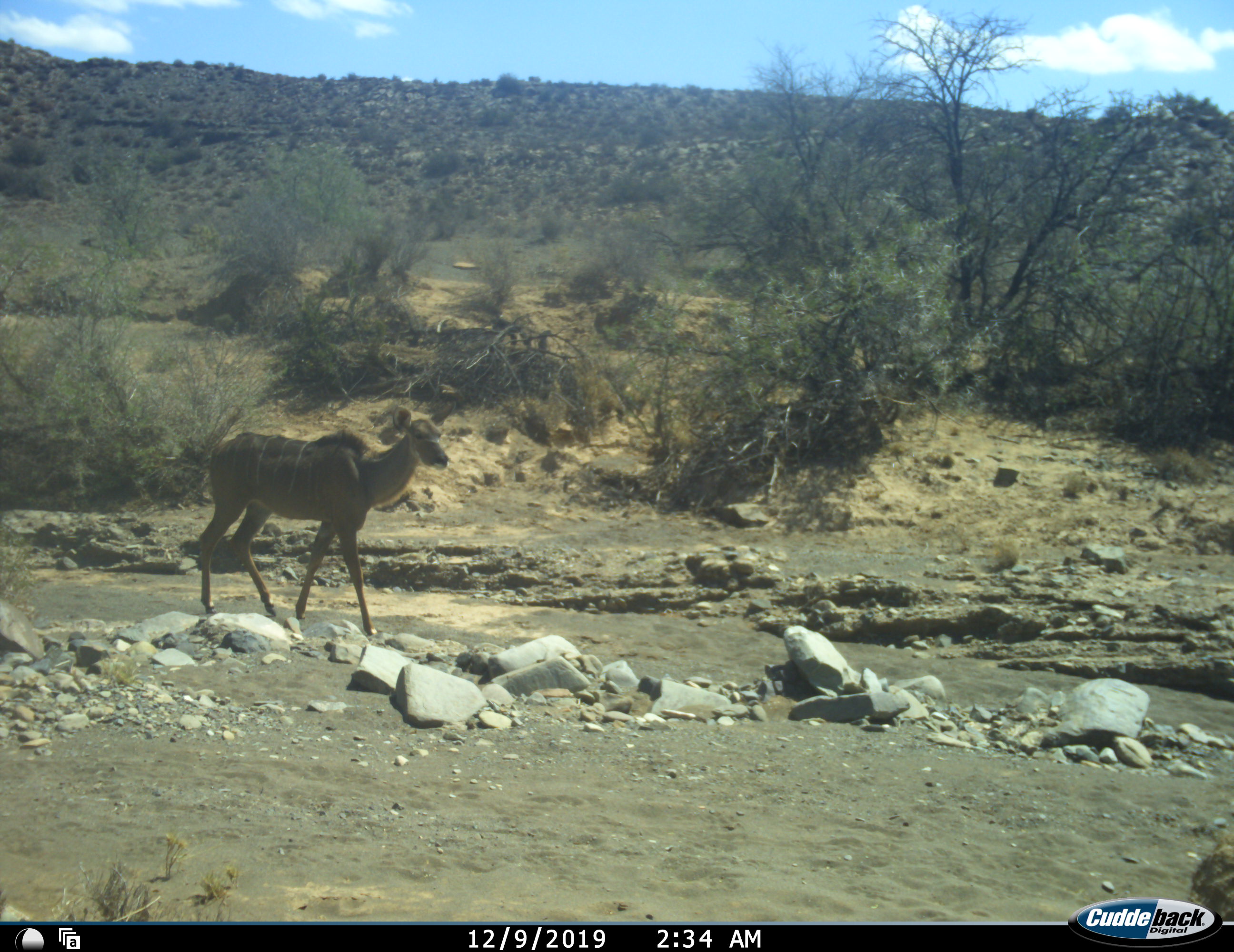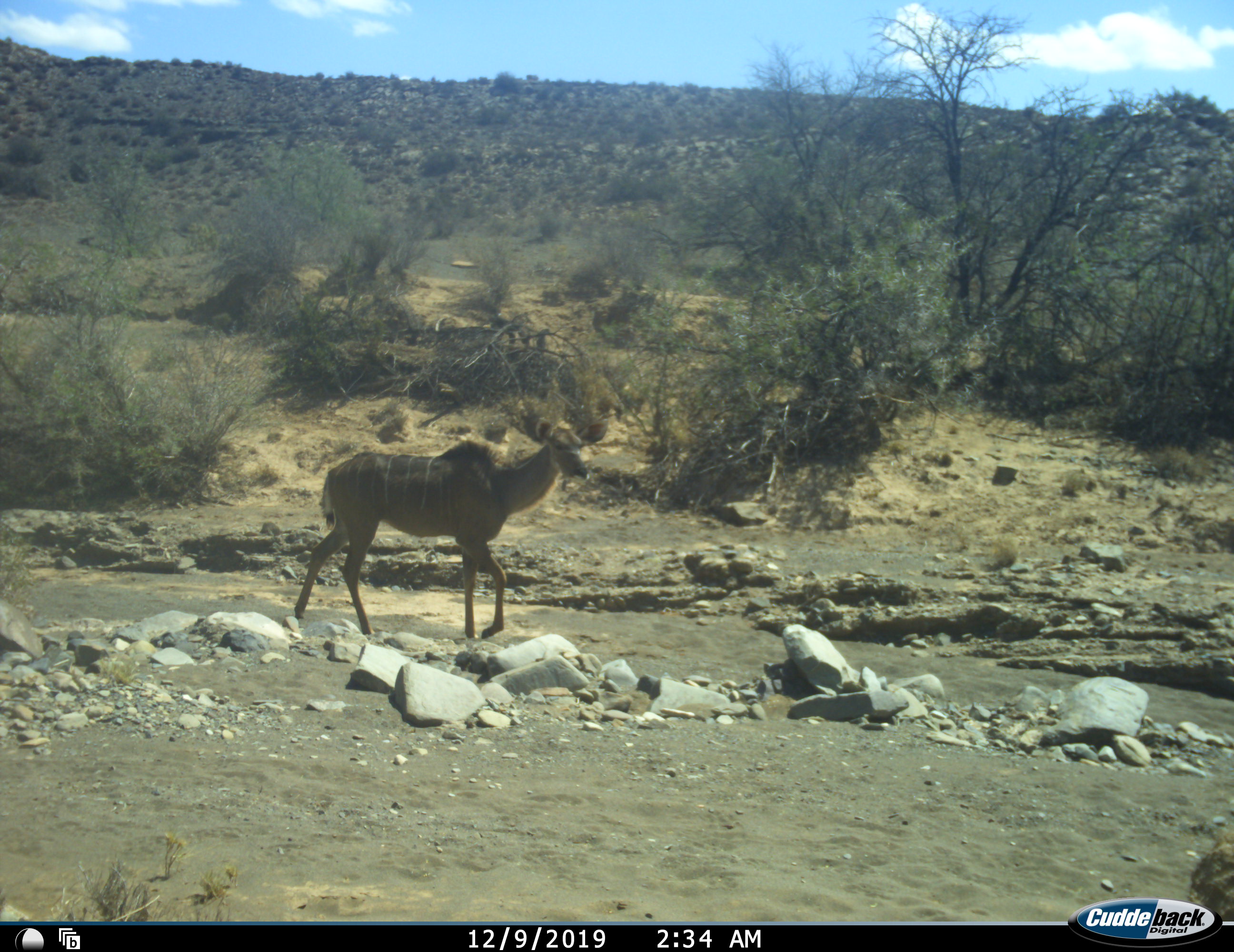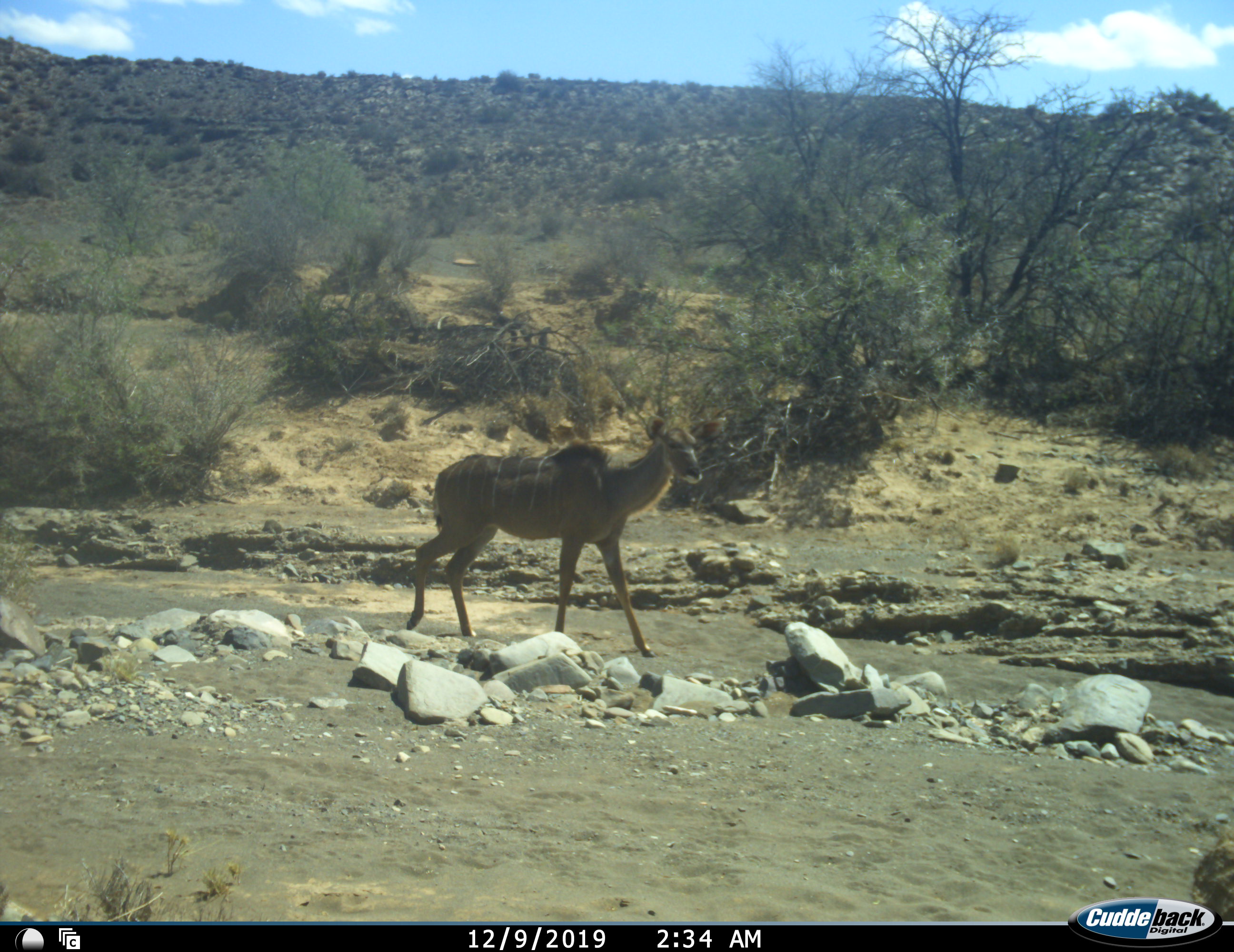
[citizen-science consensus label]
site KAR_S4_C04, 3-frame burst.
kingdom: Animalia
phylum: Chordata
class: Mammalia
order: Artiodactyla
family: Bovidae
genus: Tragelaphus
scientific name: Tragelaphus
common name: kudu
Kudu (Tragelaphus), count 1. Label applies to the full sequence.